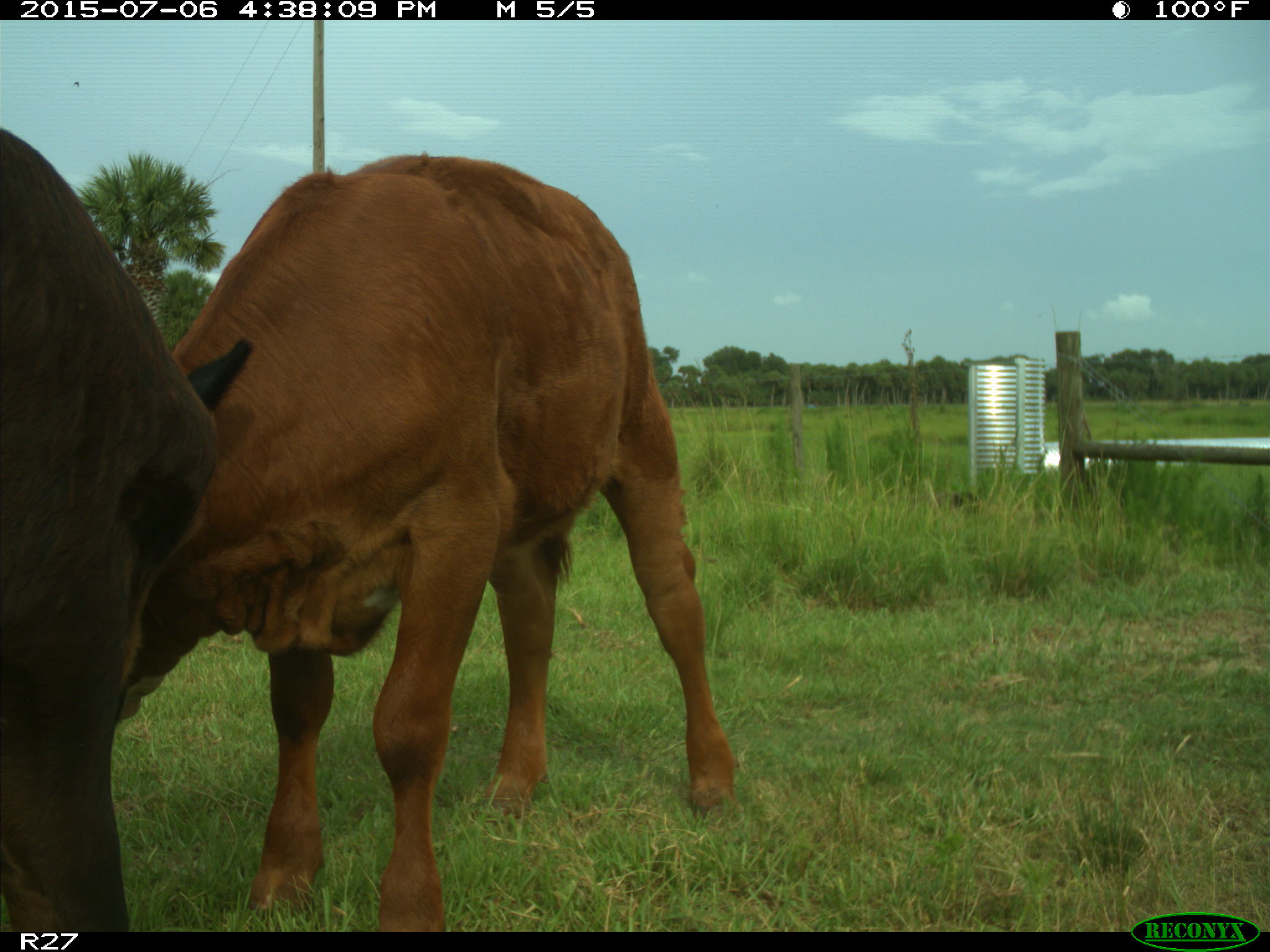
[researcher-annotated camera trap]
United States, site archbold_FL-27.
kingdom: Animalia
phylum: Chordata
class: Mammalia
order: Artiodactyla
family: Bovidae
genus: Bos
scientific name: Bos taurus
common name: domestic cow